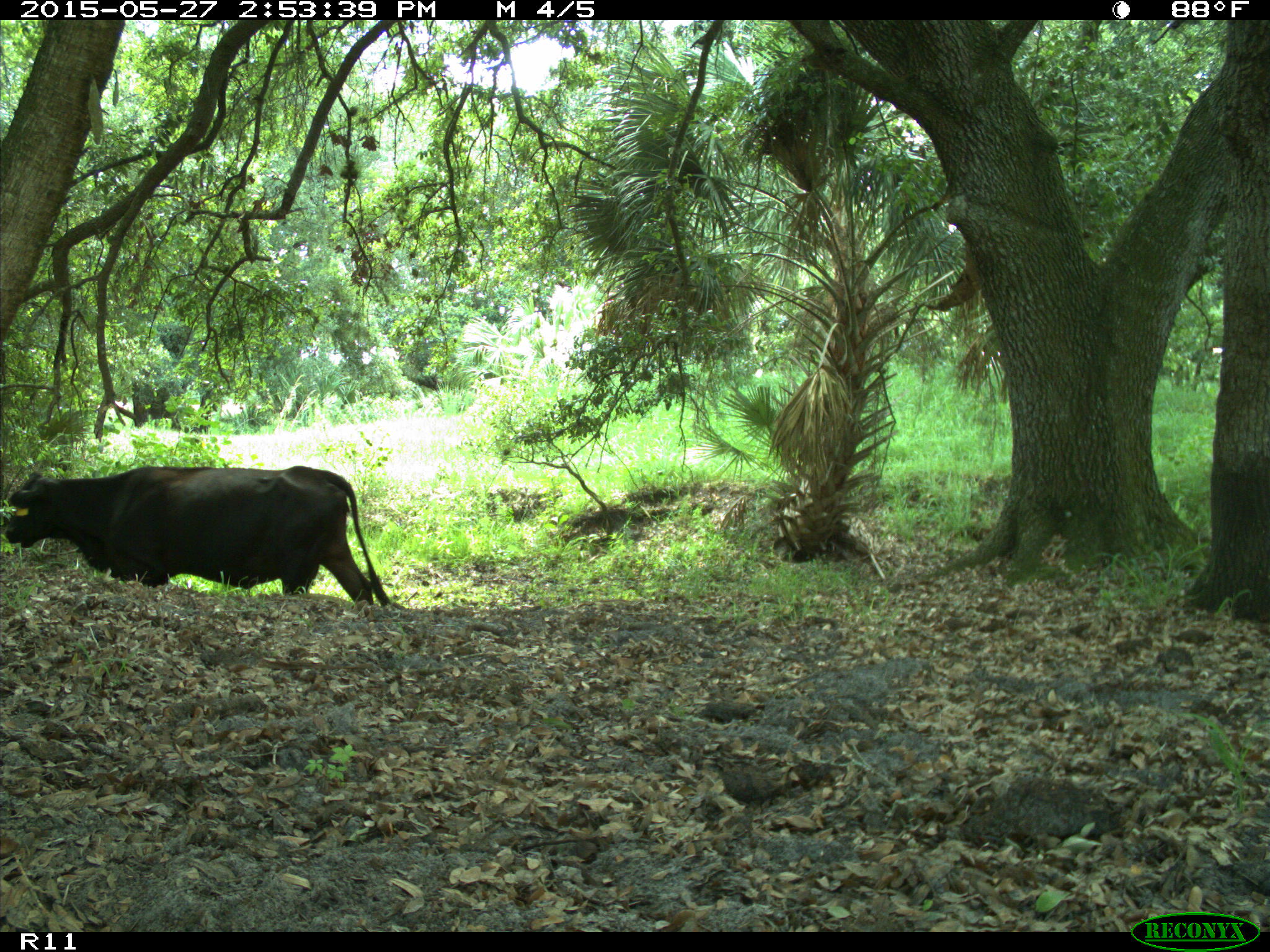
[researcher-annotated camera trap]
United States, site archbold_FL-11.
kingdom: Animalia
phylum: Chordata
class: Mammalia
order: Artiodactyla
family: Bovidae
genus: Bos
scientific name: Bos taurus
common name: domestic cow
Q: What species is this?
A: Bos taurus (domestic cow).